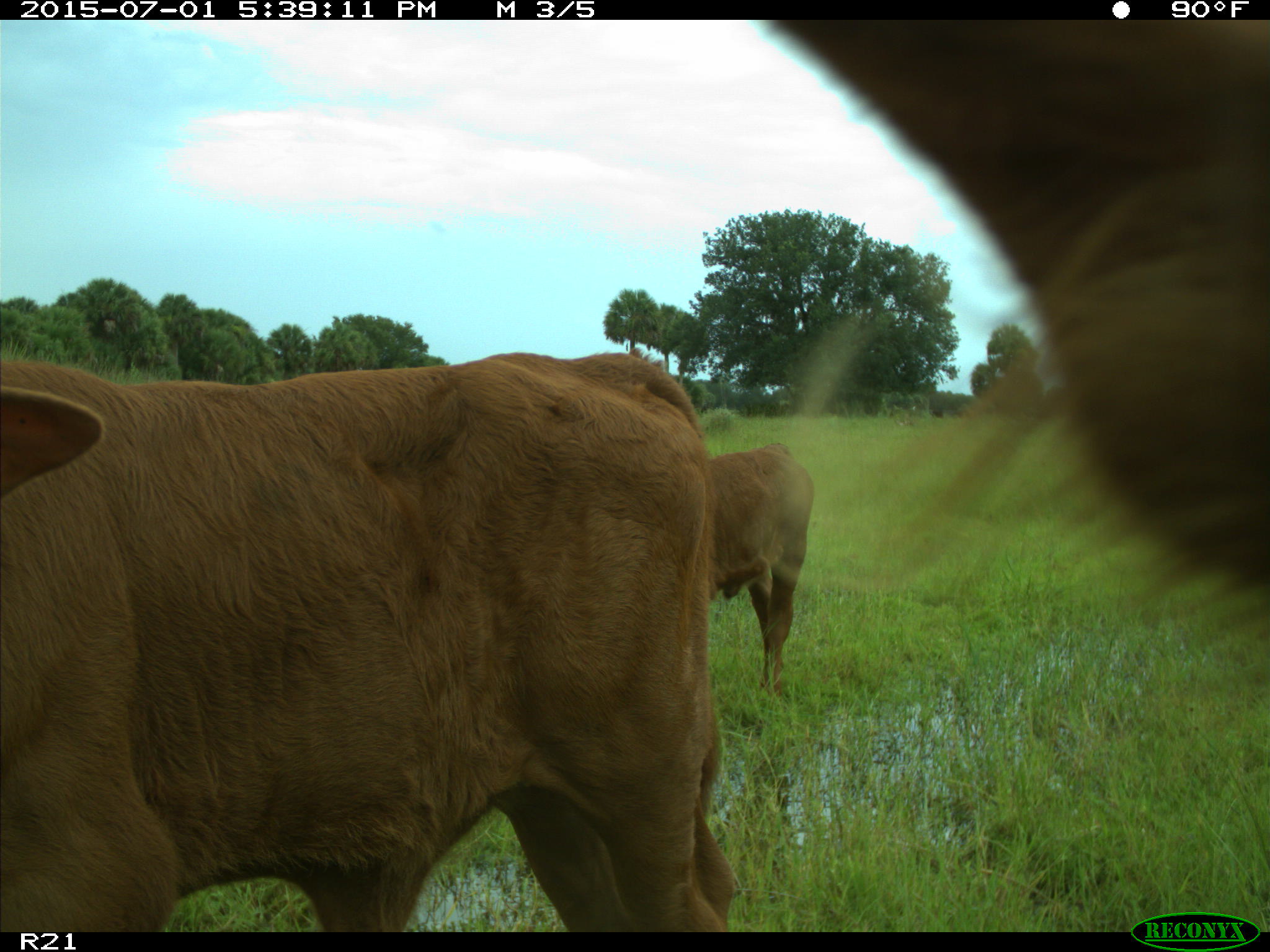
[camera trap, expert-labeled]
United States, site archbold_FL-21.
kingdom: Animalia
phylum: Chordata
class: Mammalia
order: Artiodactyla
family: Bovidae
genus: Bos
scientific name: Bos taurus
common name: domestic cow